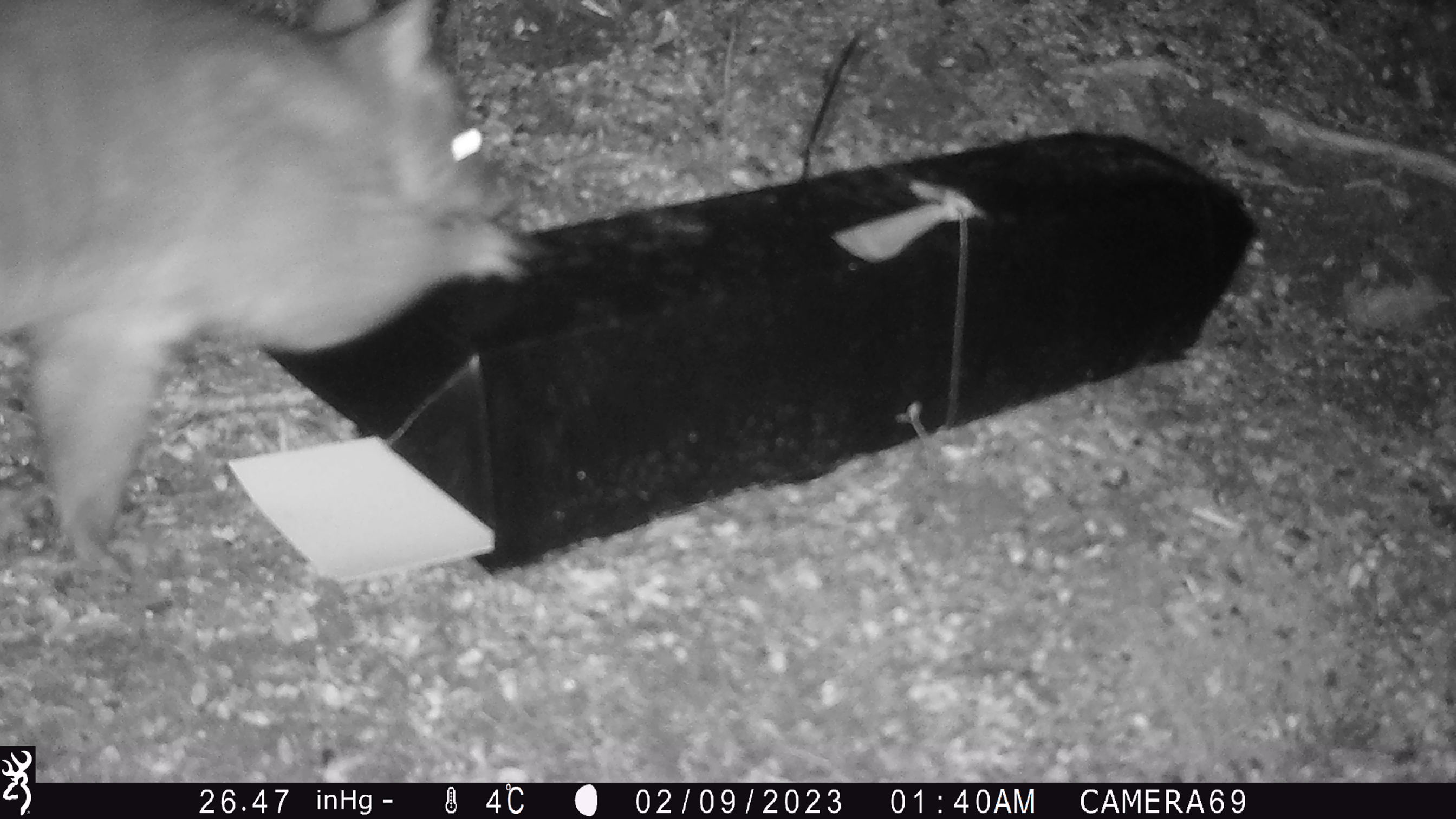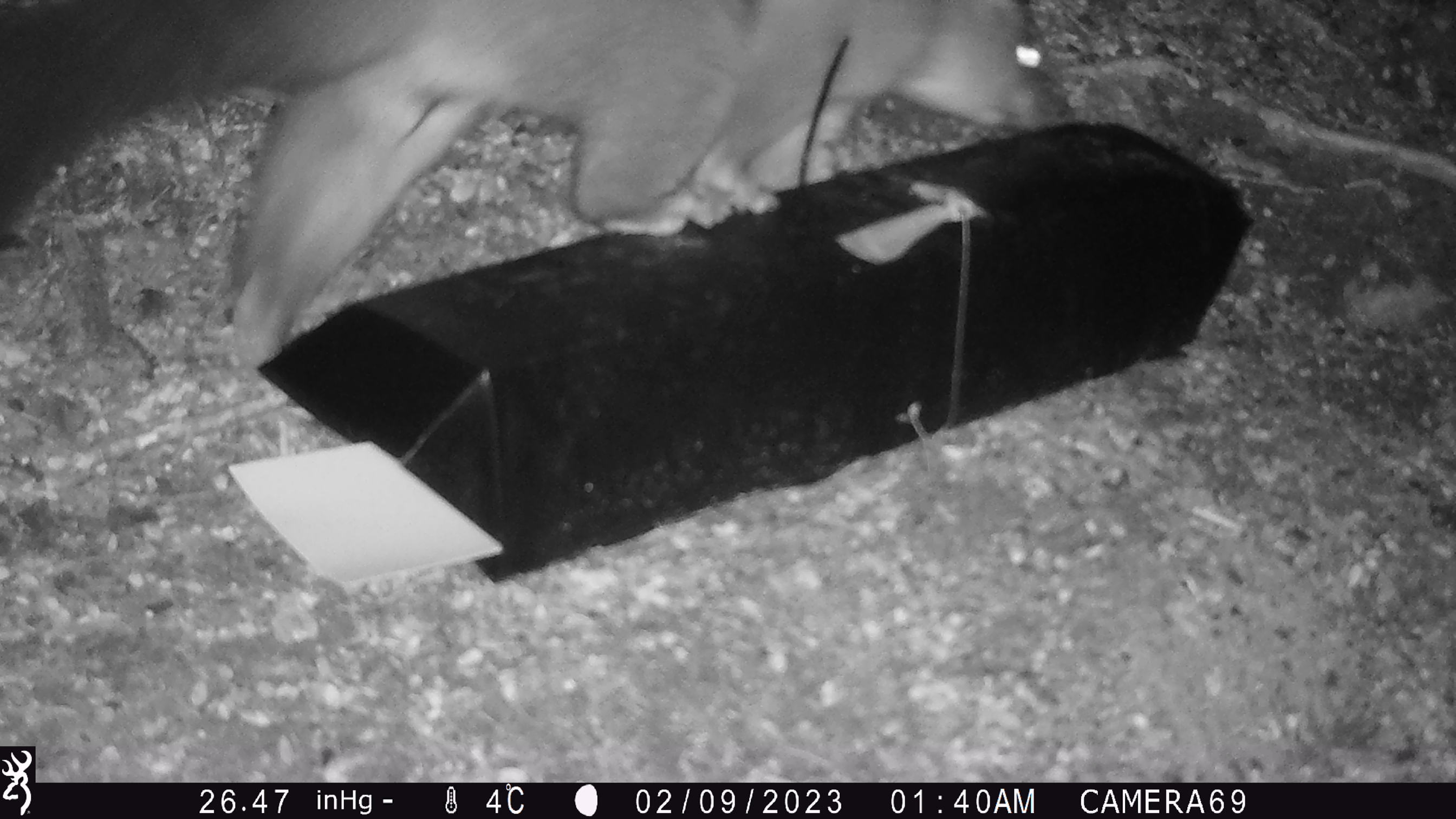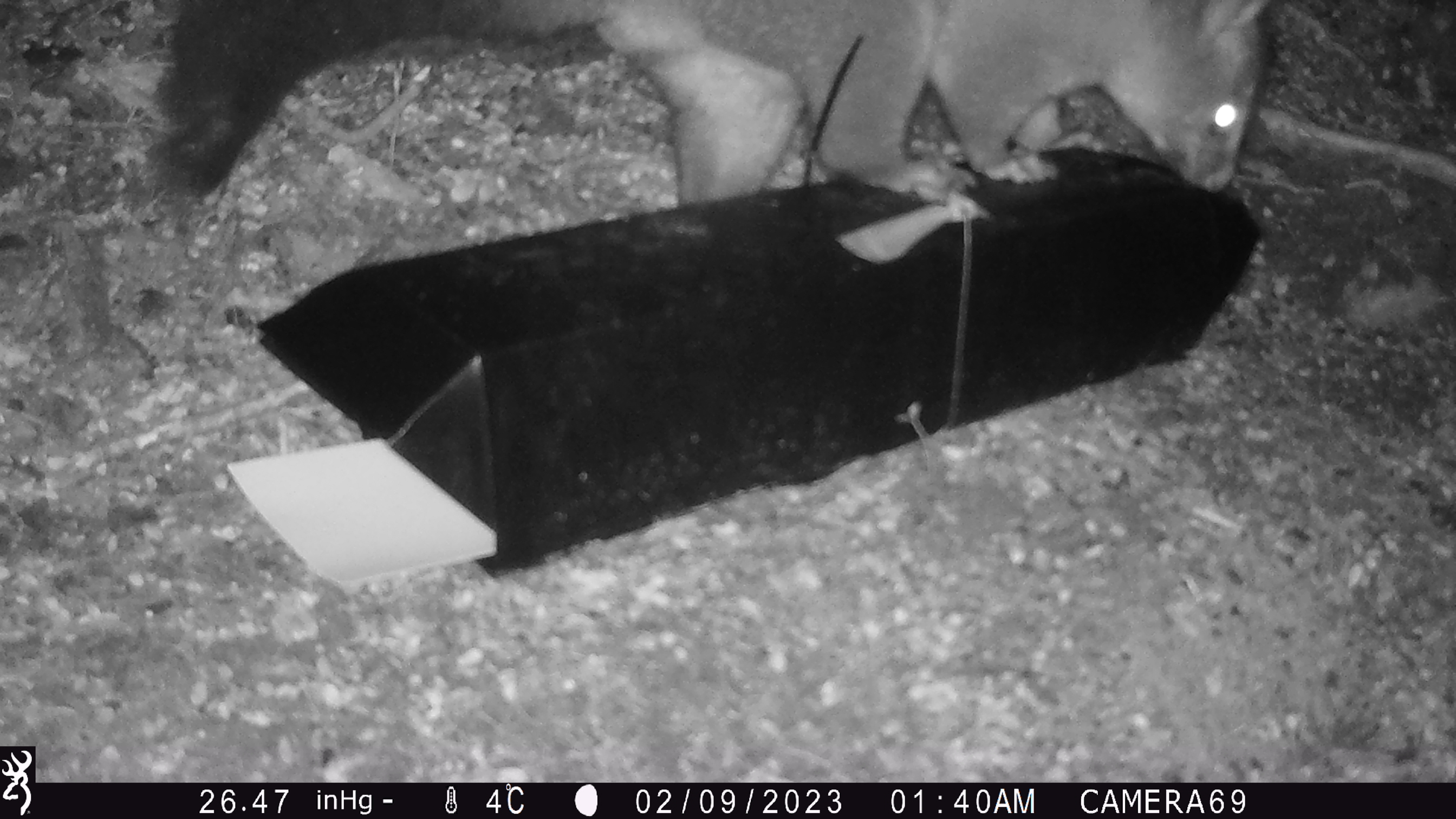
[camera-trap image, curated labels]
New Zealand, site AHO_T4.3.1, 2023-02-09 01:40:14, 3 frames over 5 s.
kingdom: Animalia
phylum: Chordata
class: Mammalia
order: Carnivora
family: Mustelidae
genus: Mustela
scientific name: Mustela erminea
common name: stoat